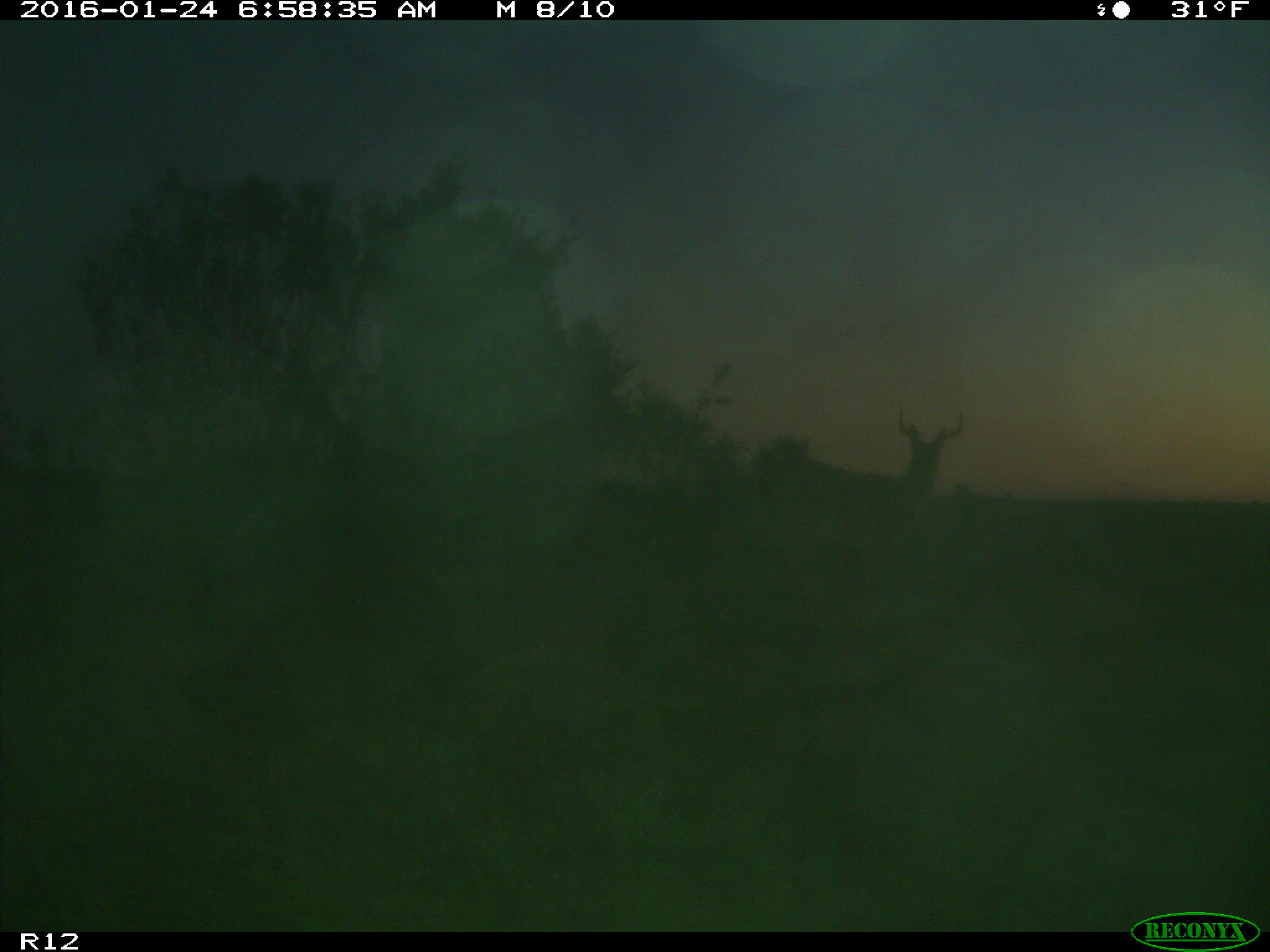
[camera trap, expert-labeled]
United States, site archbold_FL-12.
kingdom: Animalia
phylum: Chordata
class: Mammalia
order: Artiodactyla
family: Cervidae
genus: Odocoileus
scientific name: Odocoileus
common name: deer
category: unidentified deer